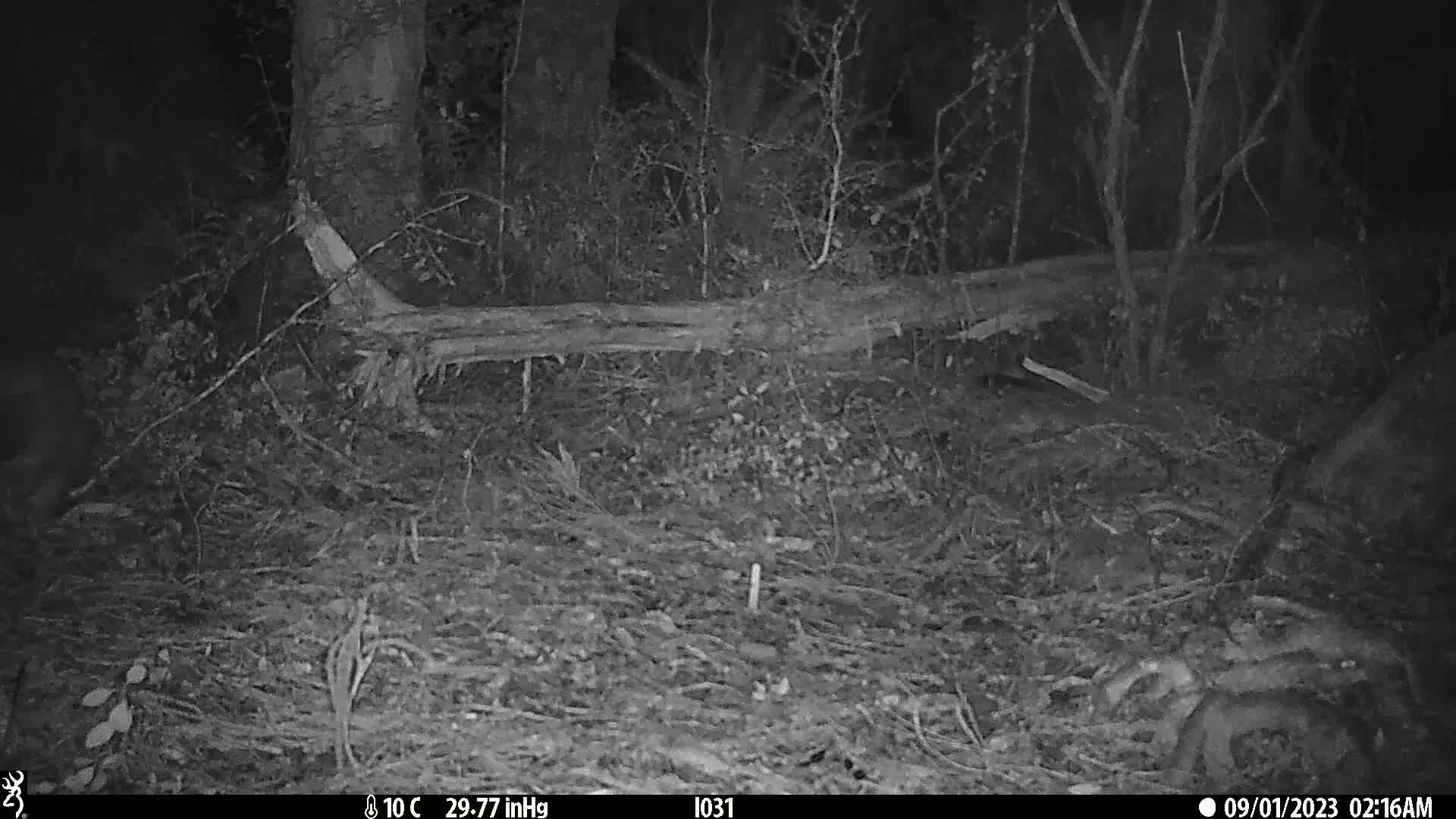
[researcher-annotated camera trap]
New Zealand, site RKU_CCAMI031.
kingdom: Animalia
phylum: Chordata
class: Mammalia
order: Diprotodontia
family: Phalangeridae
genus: Trichosurus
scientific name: Trichosurus vulpecula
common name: common brushtail possum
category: possum